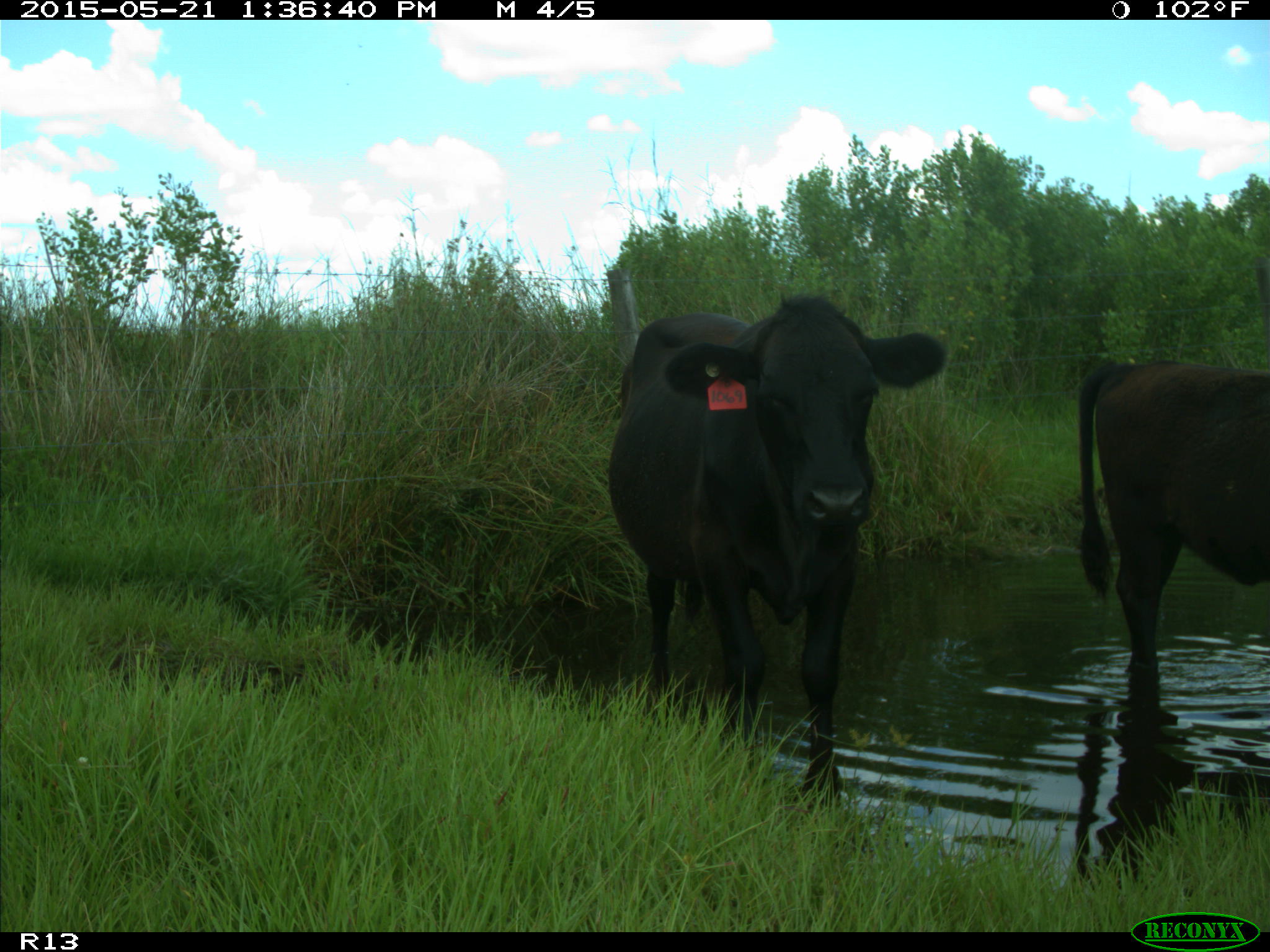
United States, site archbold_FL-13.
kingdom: Animalia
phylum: Chordata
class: Mammalia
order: Artiodactyla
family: Bovidae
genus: Bos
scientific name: Bos taurus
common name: domestic cow